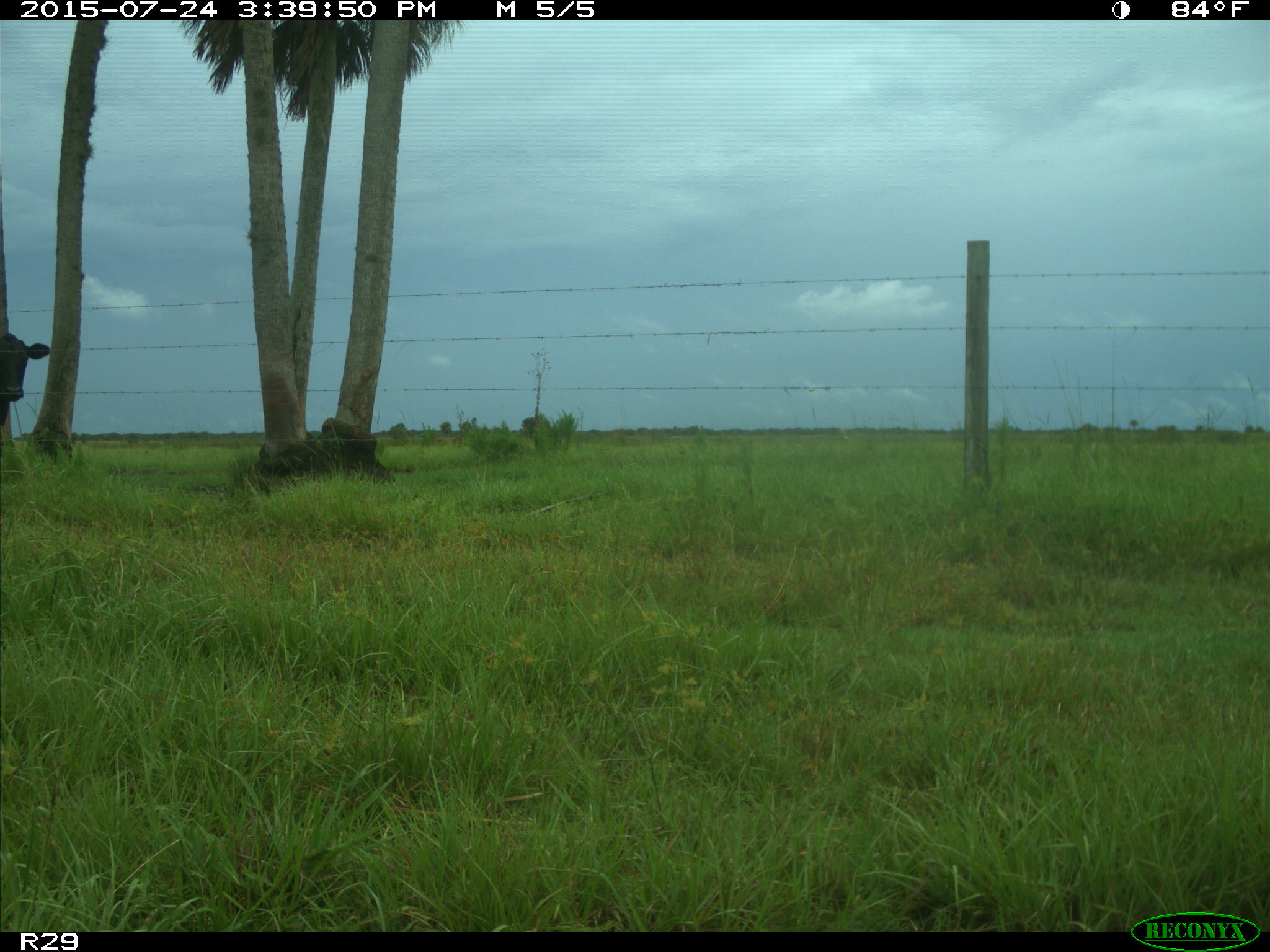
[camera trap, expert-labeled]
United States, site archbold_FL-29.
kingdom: Animalia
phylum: Chordata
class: Mammalia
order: Artiodactyla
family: Bovidae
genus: Bos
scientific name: Bos taurus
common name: domestic cow